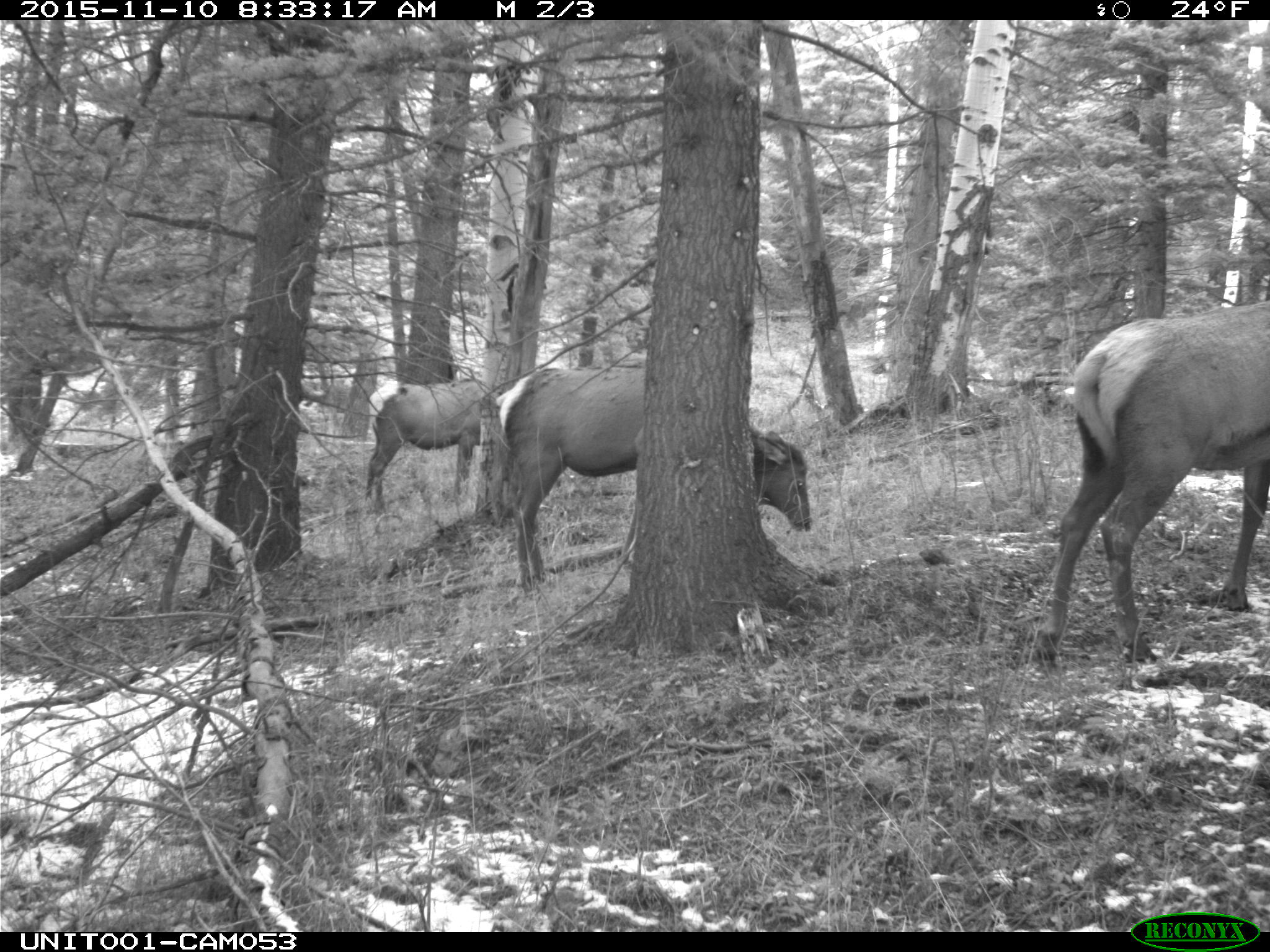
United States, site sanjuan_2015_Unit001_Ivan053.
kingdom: Animalia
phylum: Chordata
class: Mammalia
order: Artiodactyla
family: Cervidae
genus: Cervus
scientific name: Cervus elaphus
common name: red deer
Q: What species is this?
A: Cervus elaphus (red deer).